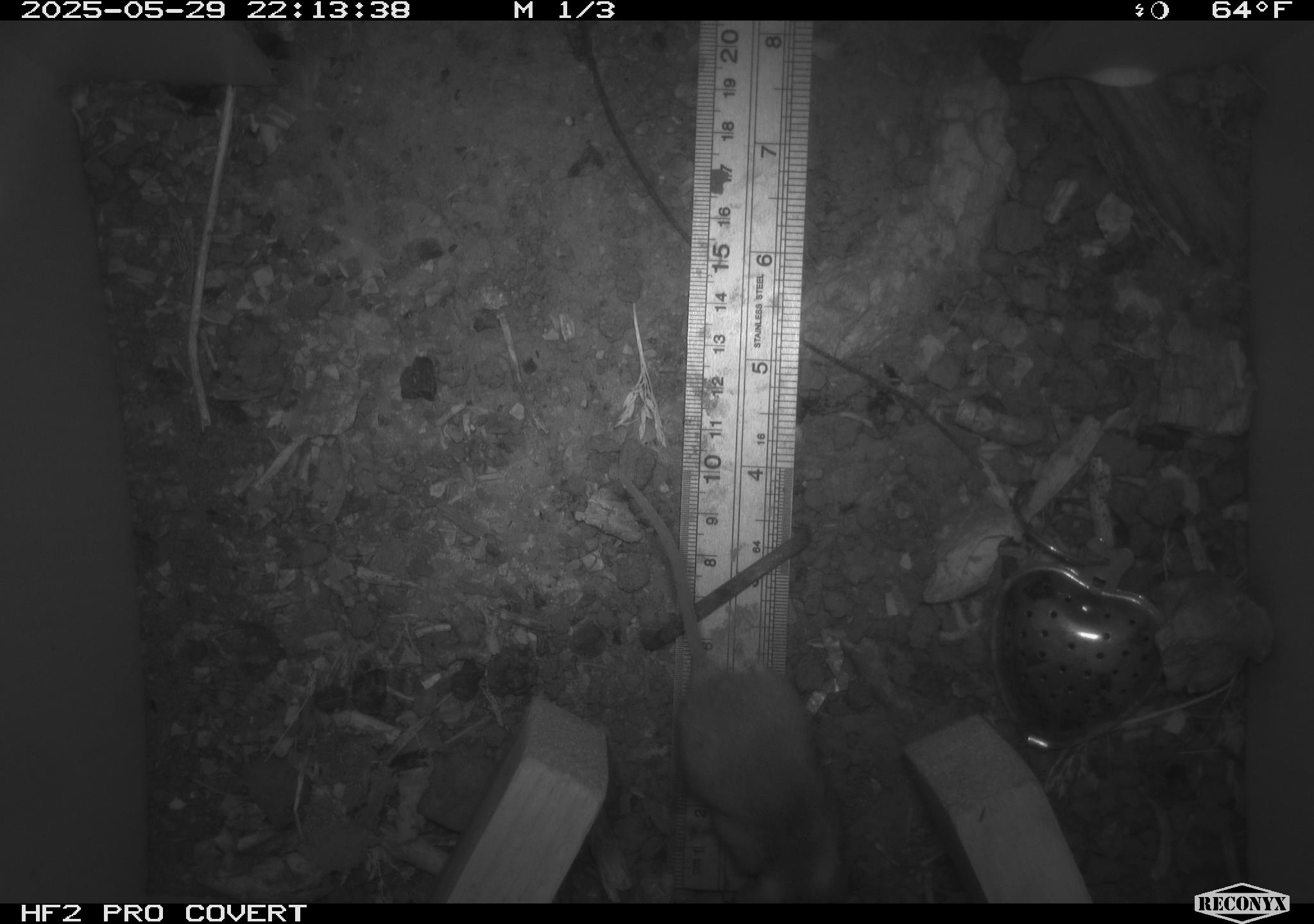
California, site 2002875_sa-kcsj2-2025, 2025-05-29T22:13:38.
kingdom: Animalia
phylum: Chordata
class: Mammalia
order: Rodentia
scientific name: Rodentia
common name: rodent